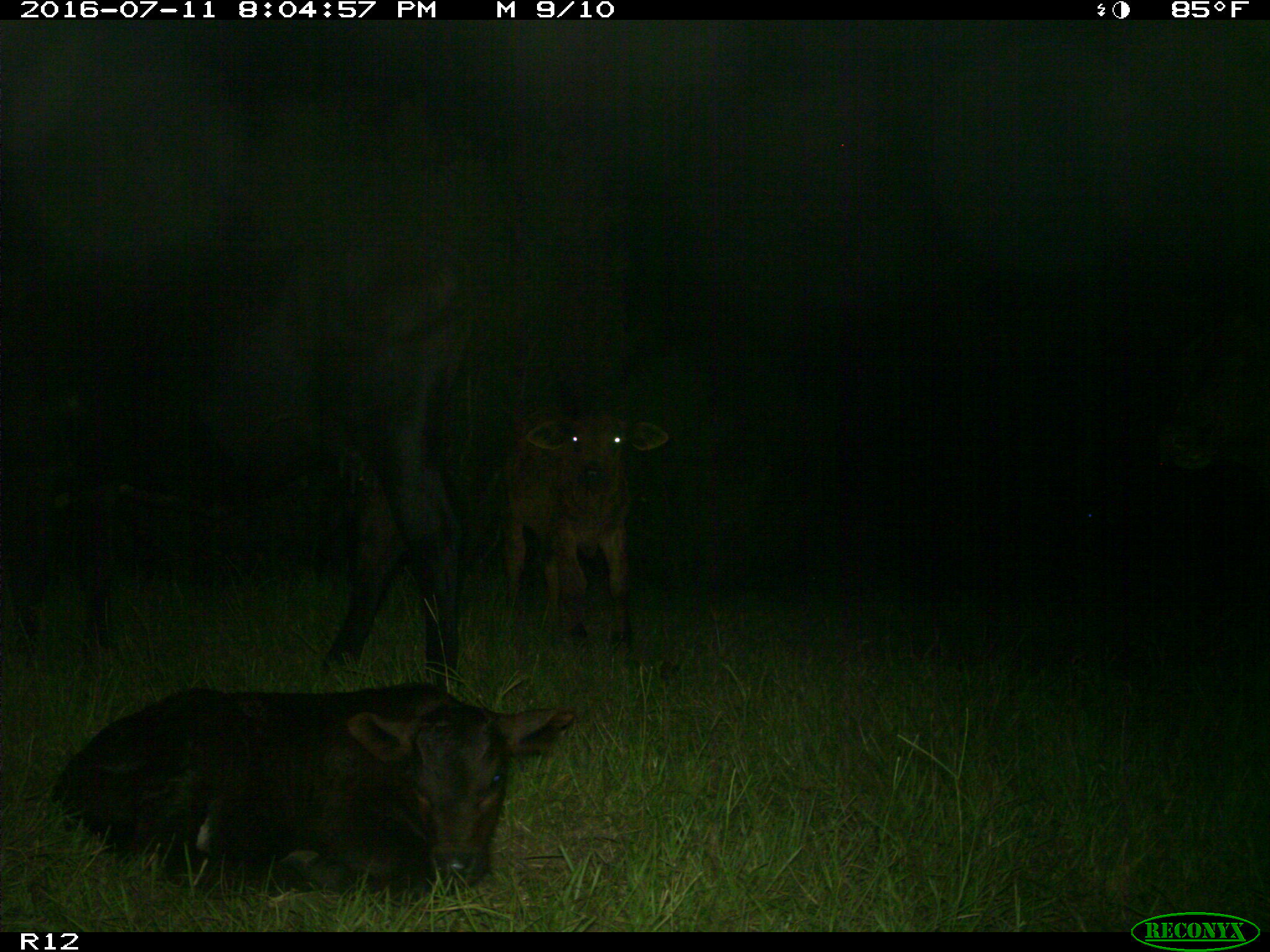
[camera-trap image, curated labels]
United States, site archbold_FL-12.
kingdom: Animalia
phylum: Chordata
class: Mammalia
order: Artiodactyla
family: Bovidae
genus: Bos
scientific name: Bos taurus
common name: domestic cow